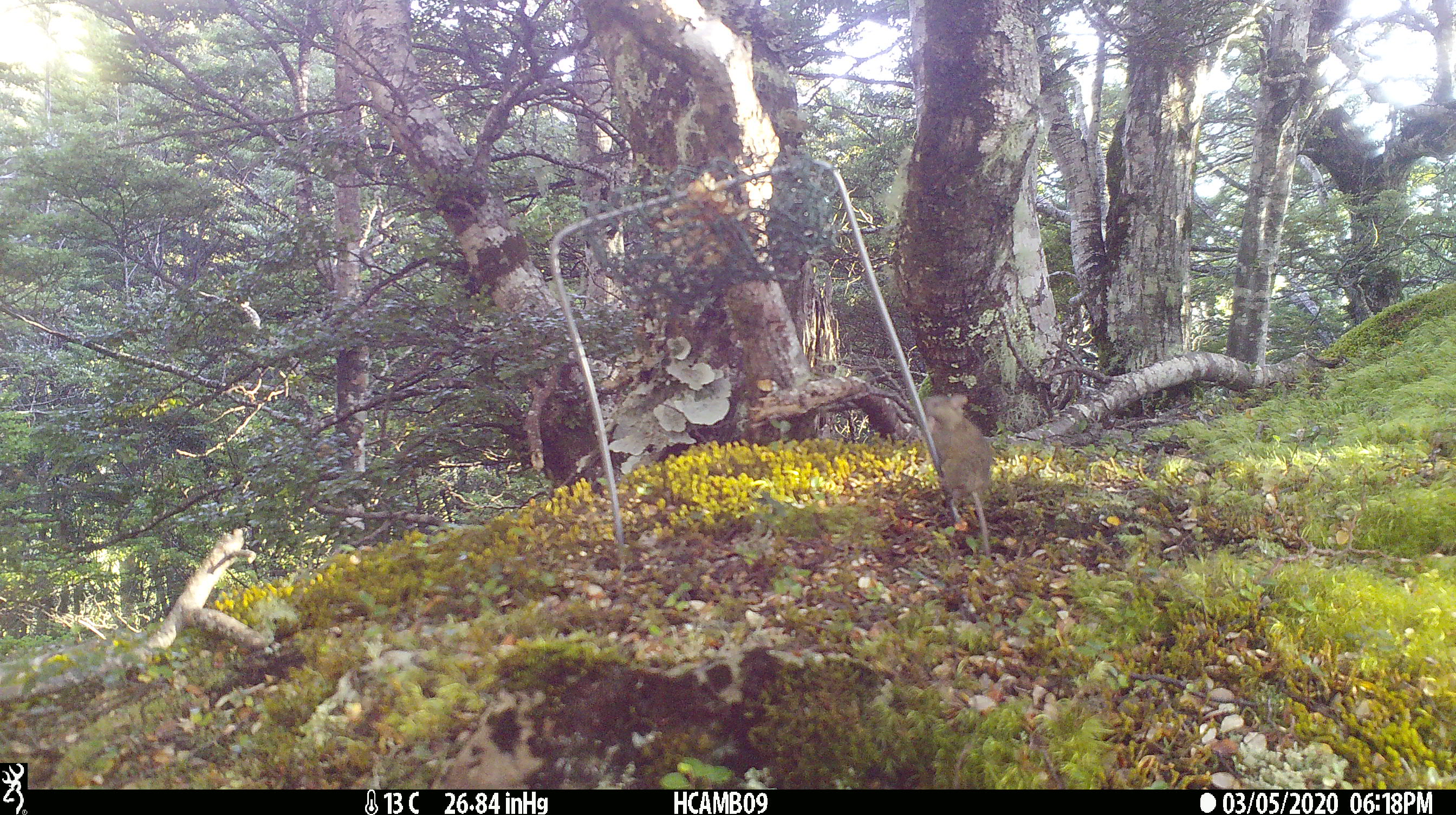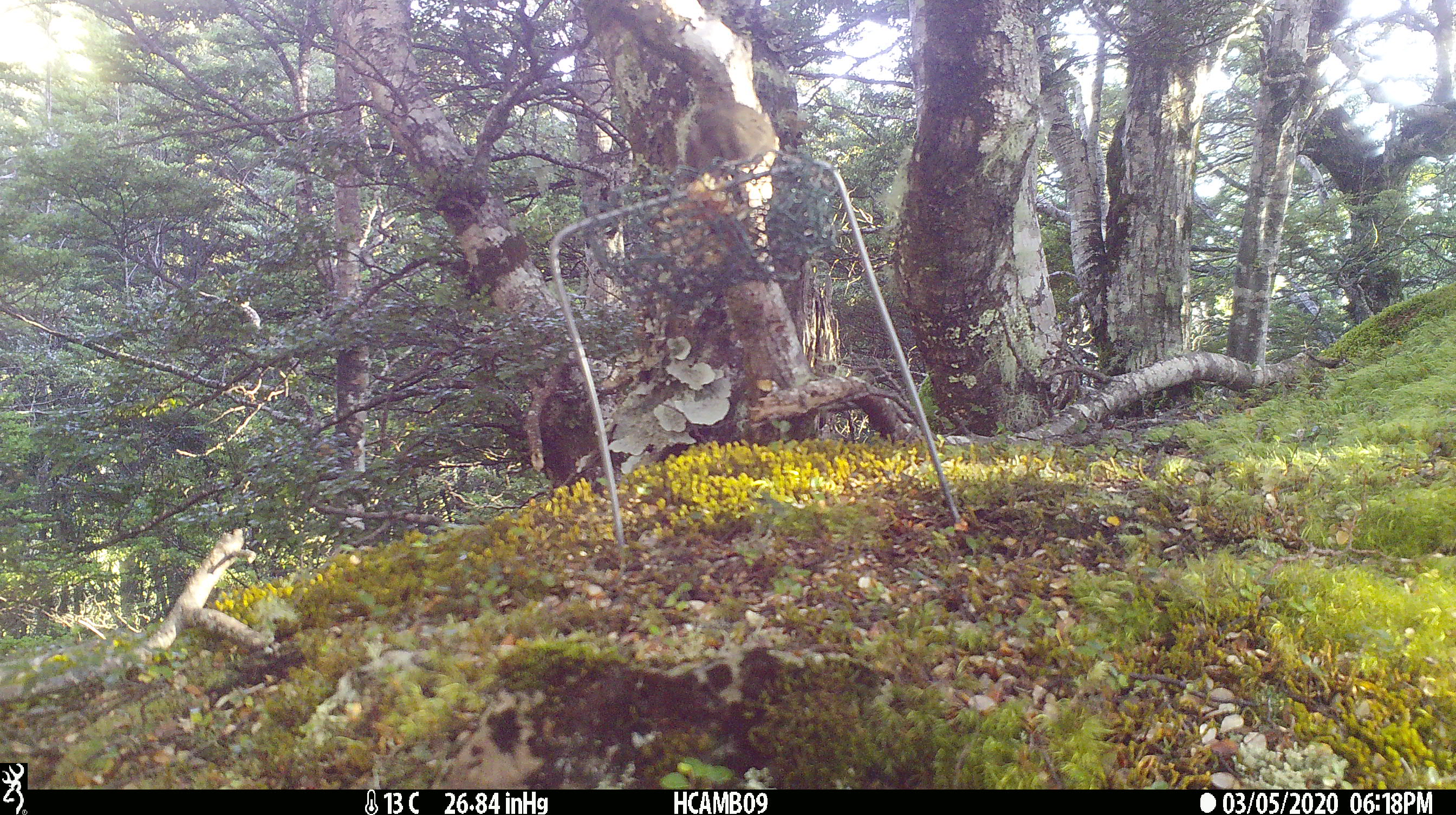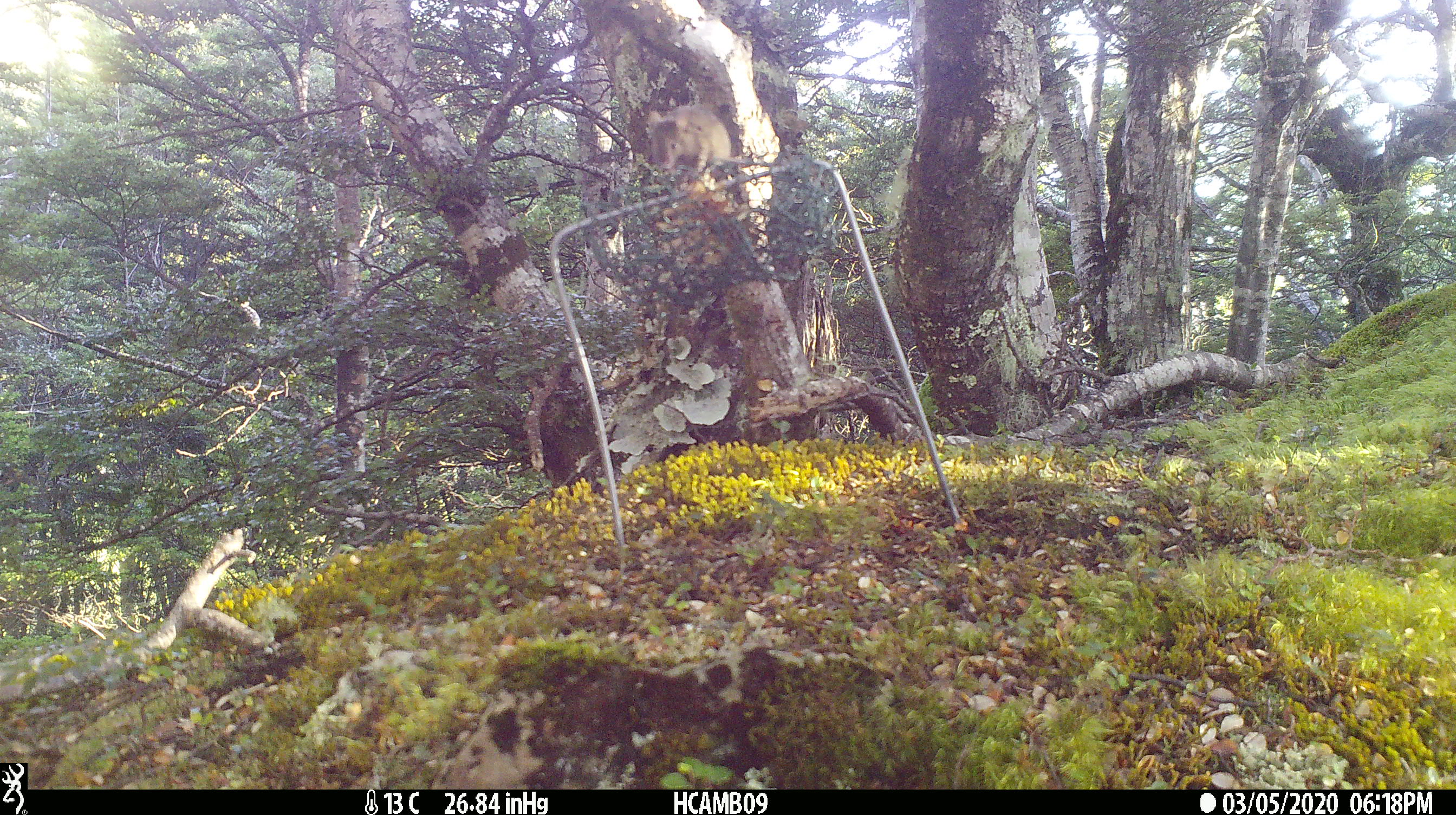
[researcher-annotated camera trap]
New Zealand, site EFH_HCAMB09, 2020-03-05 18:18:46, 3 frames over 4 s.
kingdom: Animalia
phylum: Chordata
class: Mammalia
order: Rodentia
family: Muridae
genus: Mus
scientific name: Mus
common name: mouse